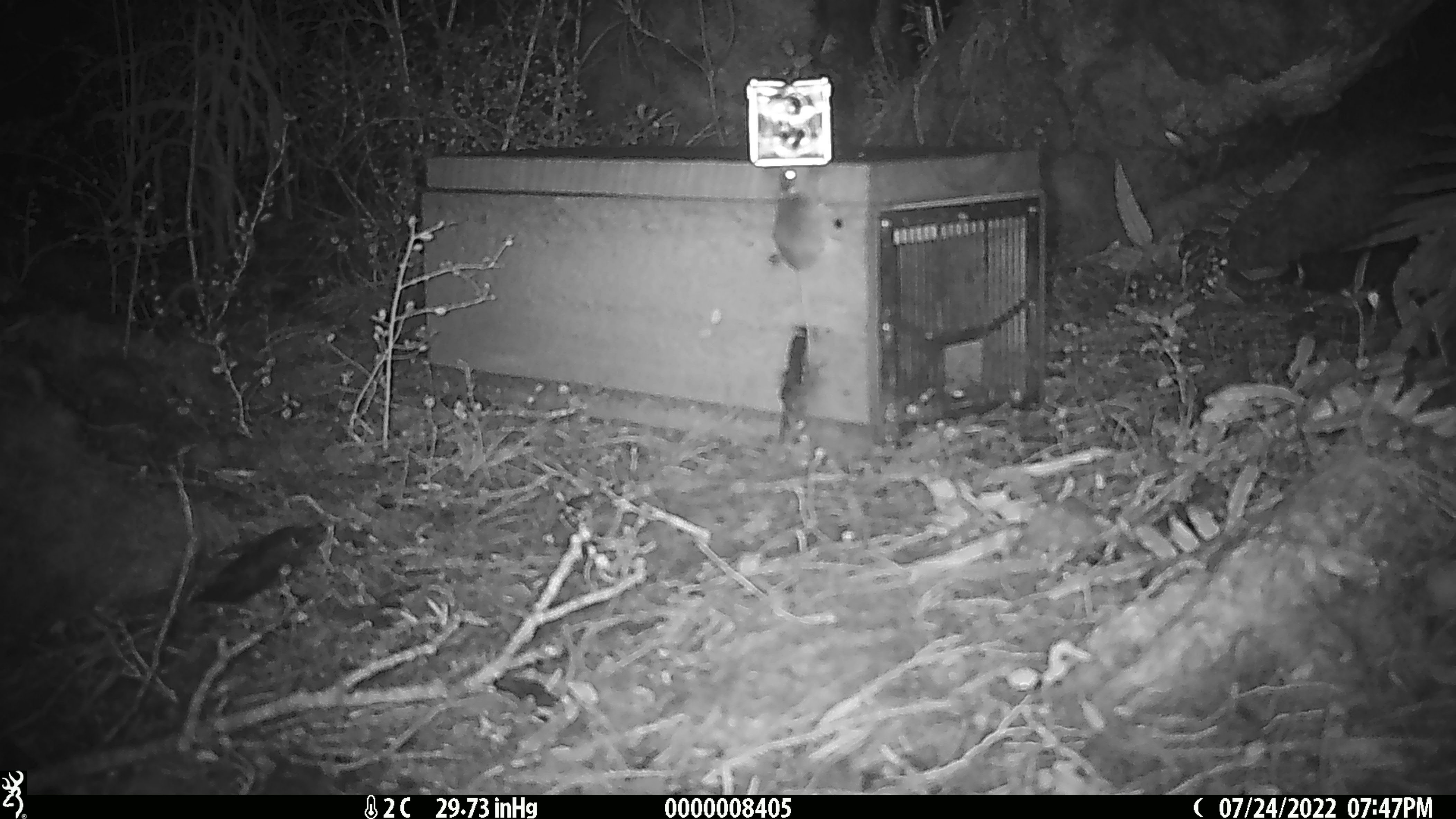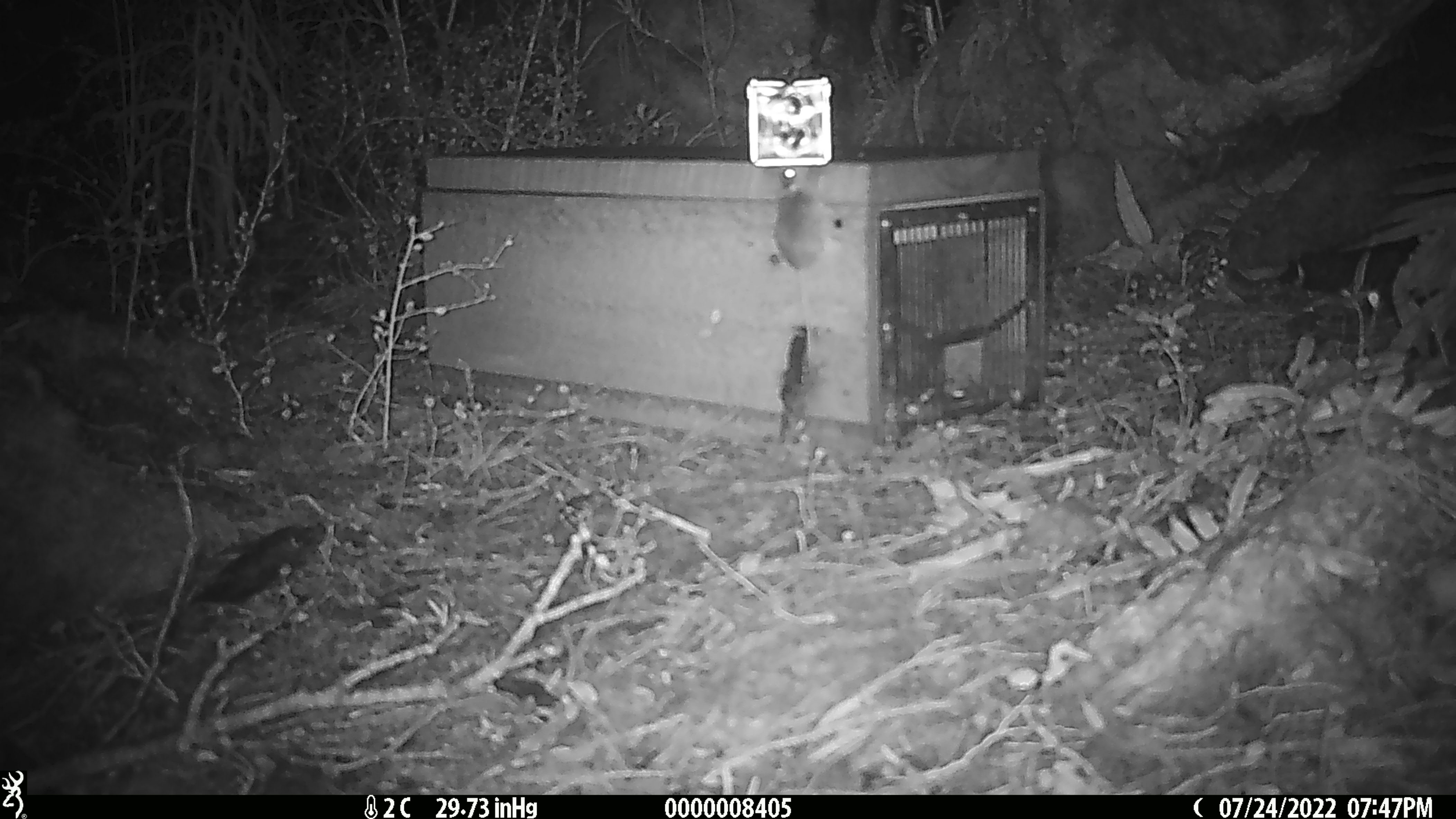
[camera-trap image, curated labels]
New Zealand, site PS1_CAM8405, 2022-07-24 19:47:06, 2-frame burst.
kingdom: Animalia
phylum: Chordata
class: Mammalia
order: Rodentia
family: Muridae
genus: Mus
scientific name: Mus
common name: mouse